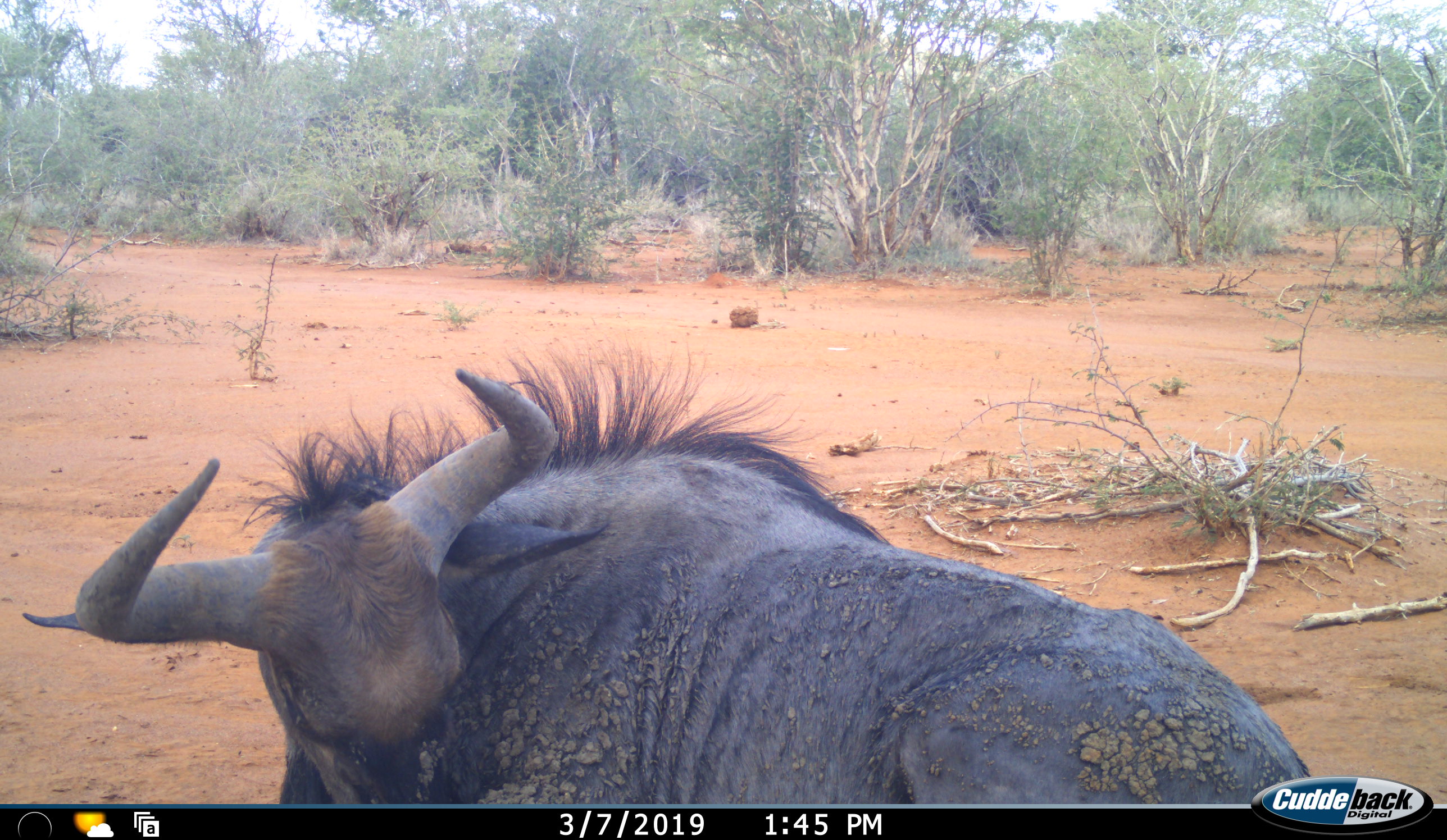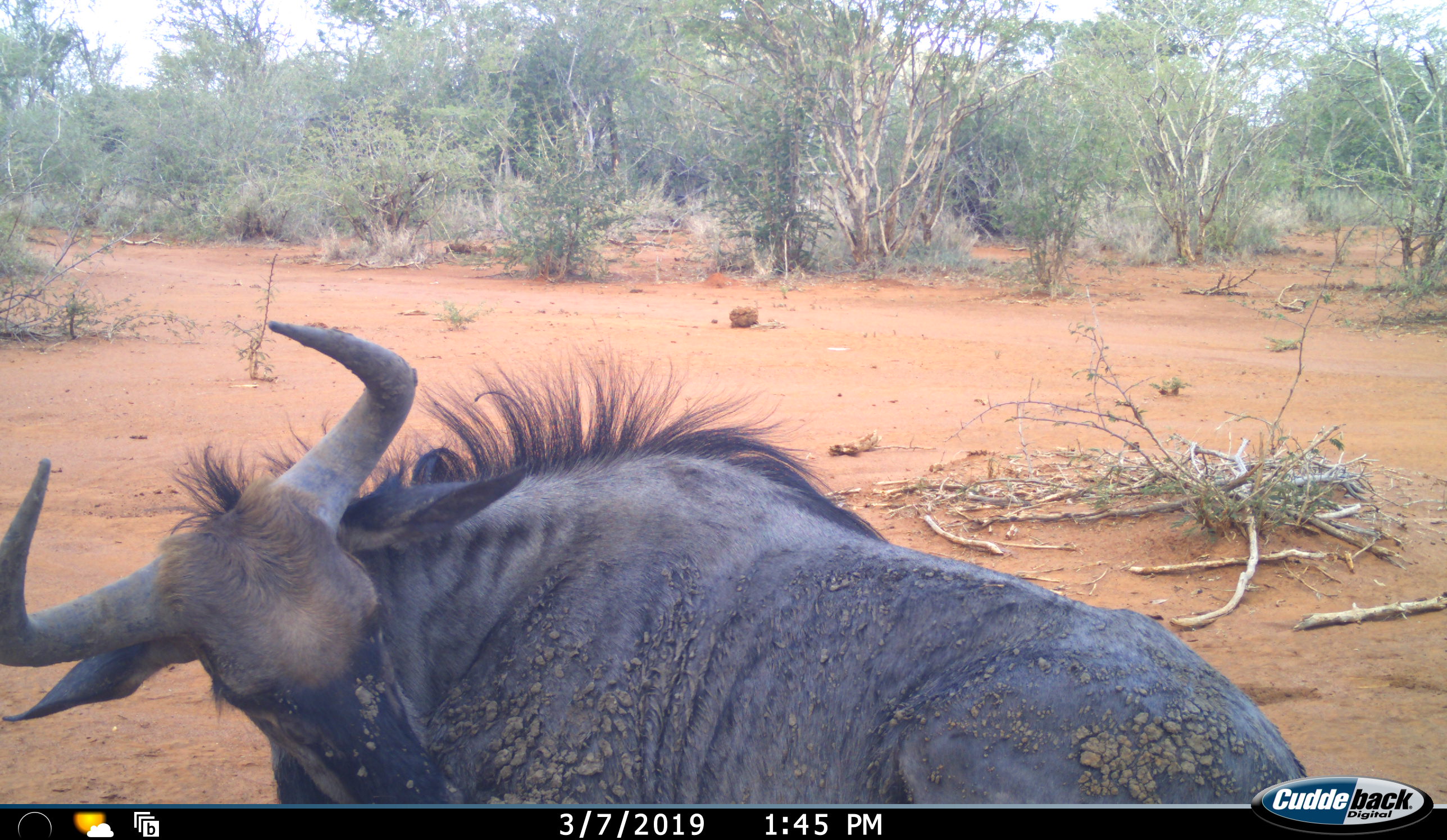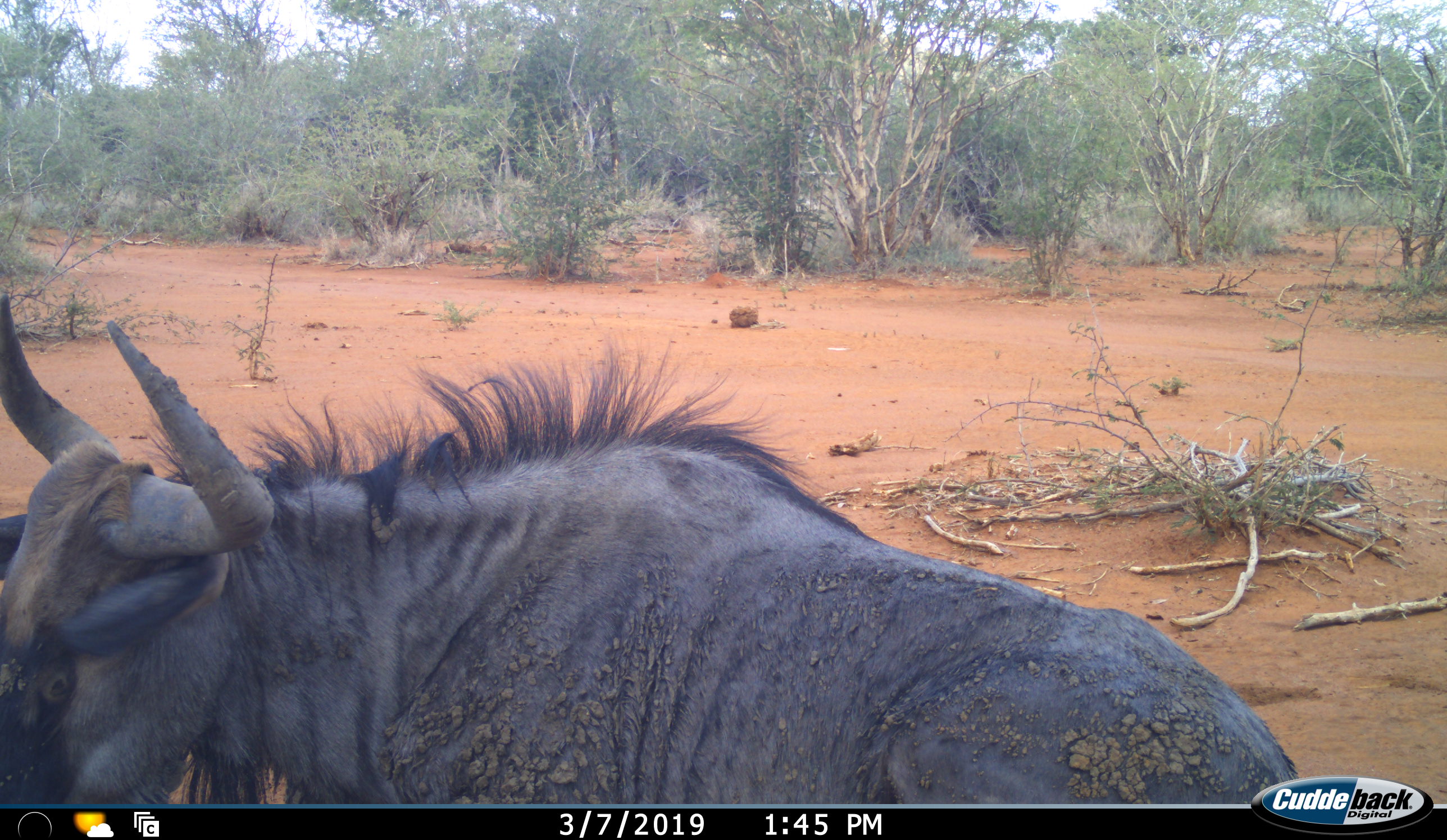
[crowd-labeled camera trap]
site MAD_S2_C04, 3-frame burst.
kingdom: Animalia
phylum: Chordata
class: Mammalia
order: Artiodactyla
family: Bovidae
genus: Connochaetes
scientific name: Connochaetes taurinus taurinus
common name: blue wildebeest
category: wildebeestblue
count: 1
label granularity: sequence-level